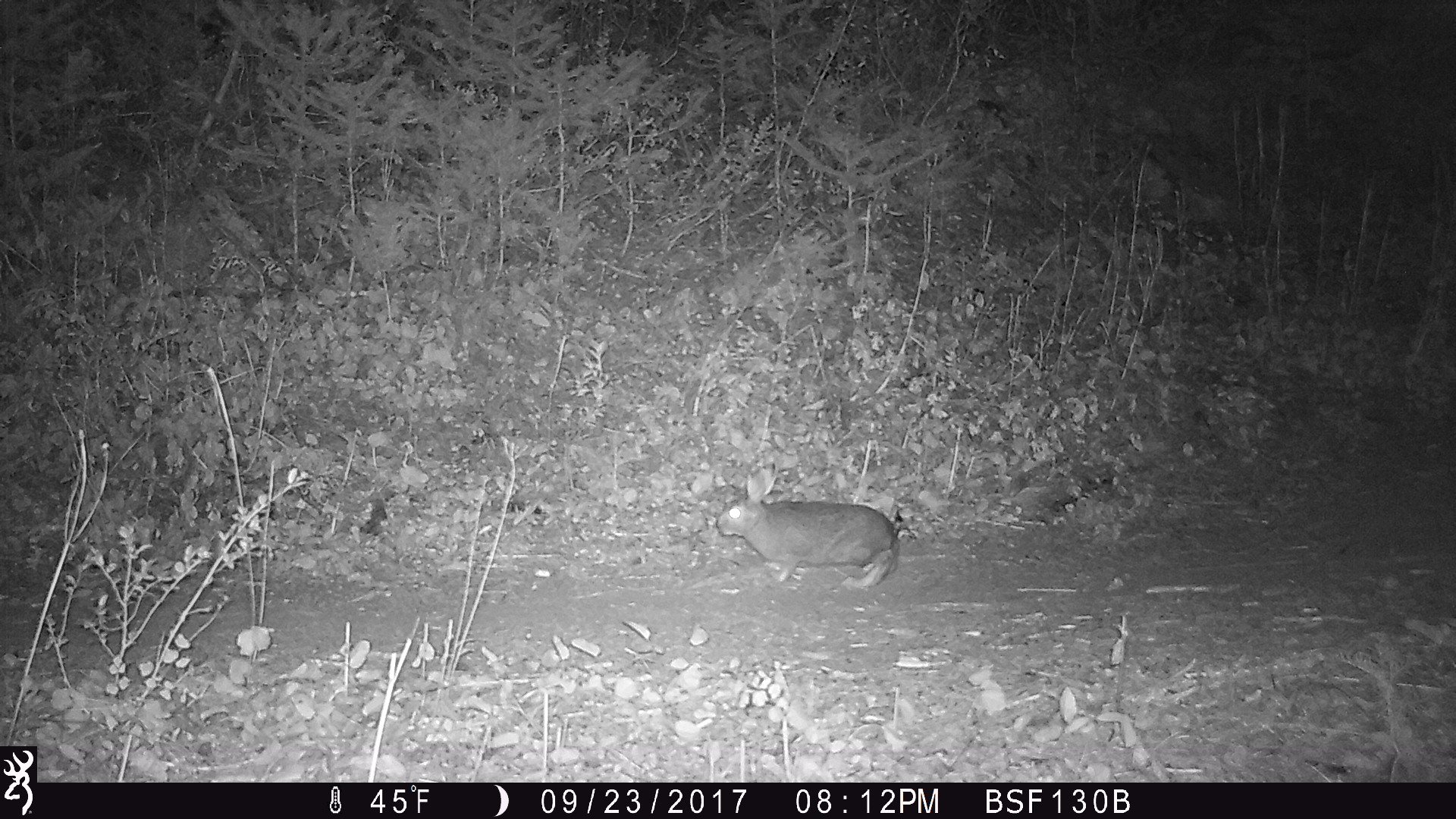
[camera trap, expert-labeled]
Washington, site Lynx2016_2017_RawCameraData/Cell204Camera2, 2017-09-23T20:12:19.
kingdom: Animalia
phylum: Chordata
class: Mammalia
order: Lagomorpha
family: Leporidae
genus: Lepus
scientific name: Lepus americanus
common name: snowshoe hare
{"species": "Lepus americanus (snowshoe hare)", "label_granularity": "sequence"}